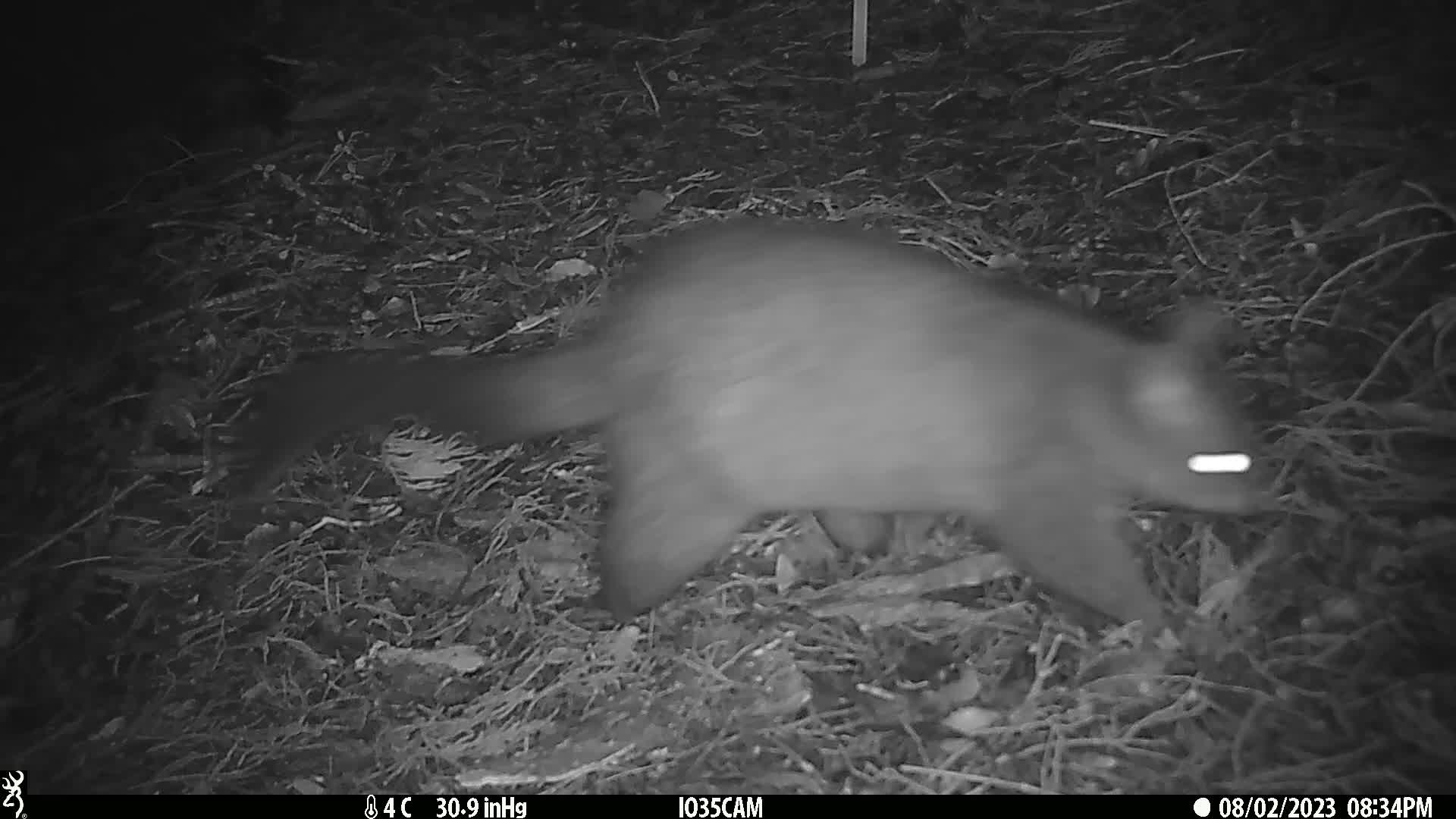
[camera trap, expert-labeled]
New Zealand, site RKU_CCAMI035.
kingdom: Animalia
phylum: Chordata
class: Mammalia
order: Diprotodontia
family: Phalangeridae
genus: Trichosurus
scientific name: Trichosurus vulpecula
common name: common brushtail possum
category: possum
Possum (common brushtail possum) (Trichosurus vulpecula).